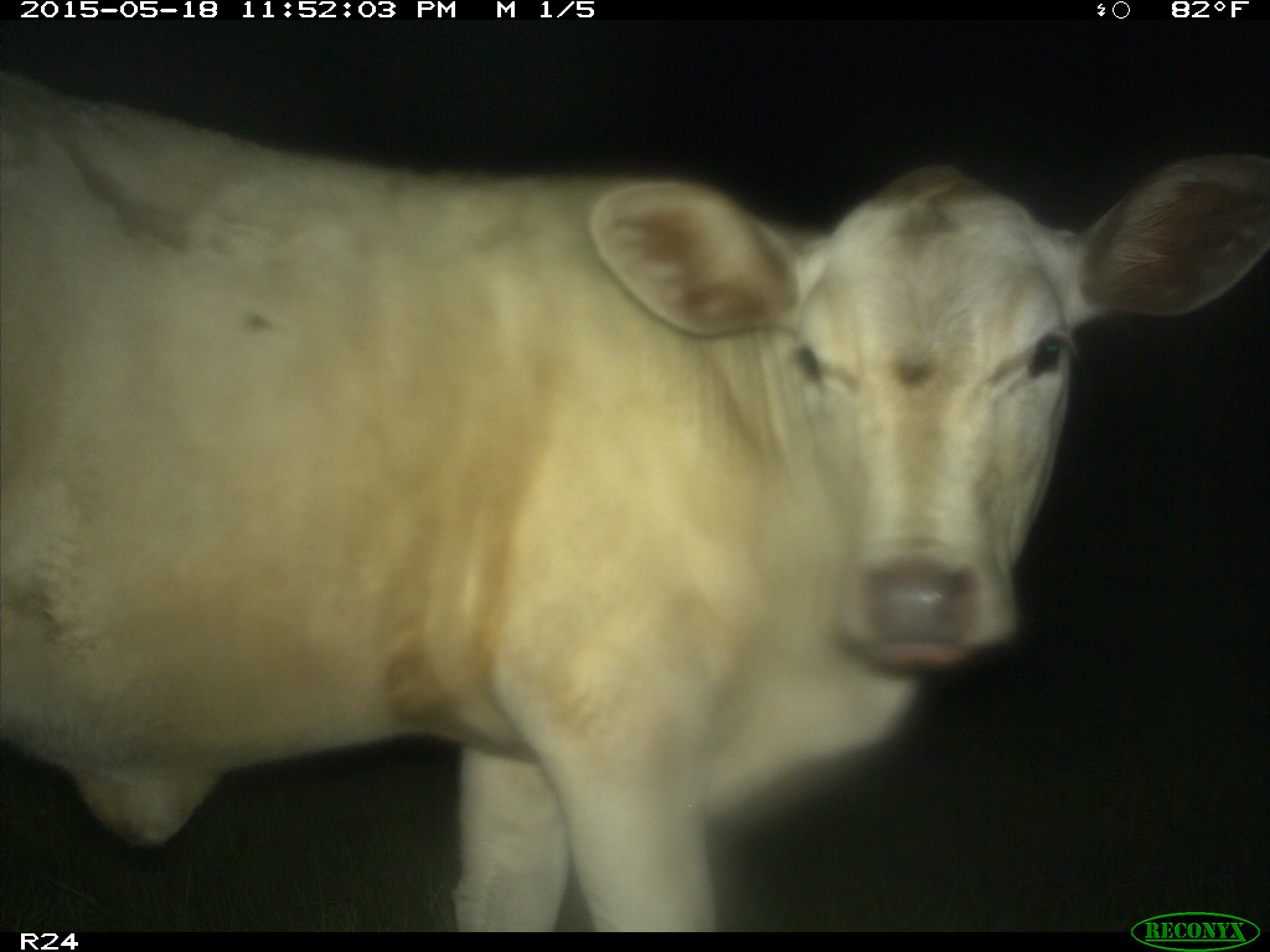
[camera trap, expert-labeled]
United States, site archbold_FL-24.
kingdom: Animalia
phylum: Chordata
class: Mammalia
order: Artiodactyla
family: Bovidae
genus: Bos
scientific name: Bos taurus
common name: domestic cow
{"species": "Bos taurus (domestic cow)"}